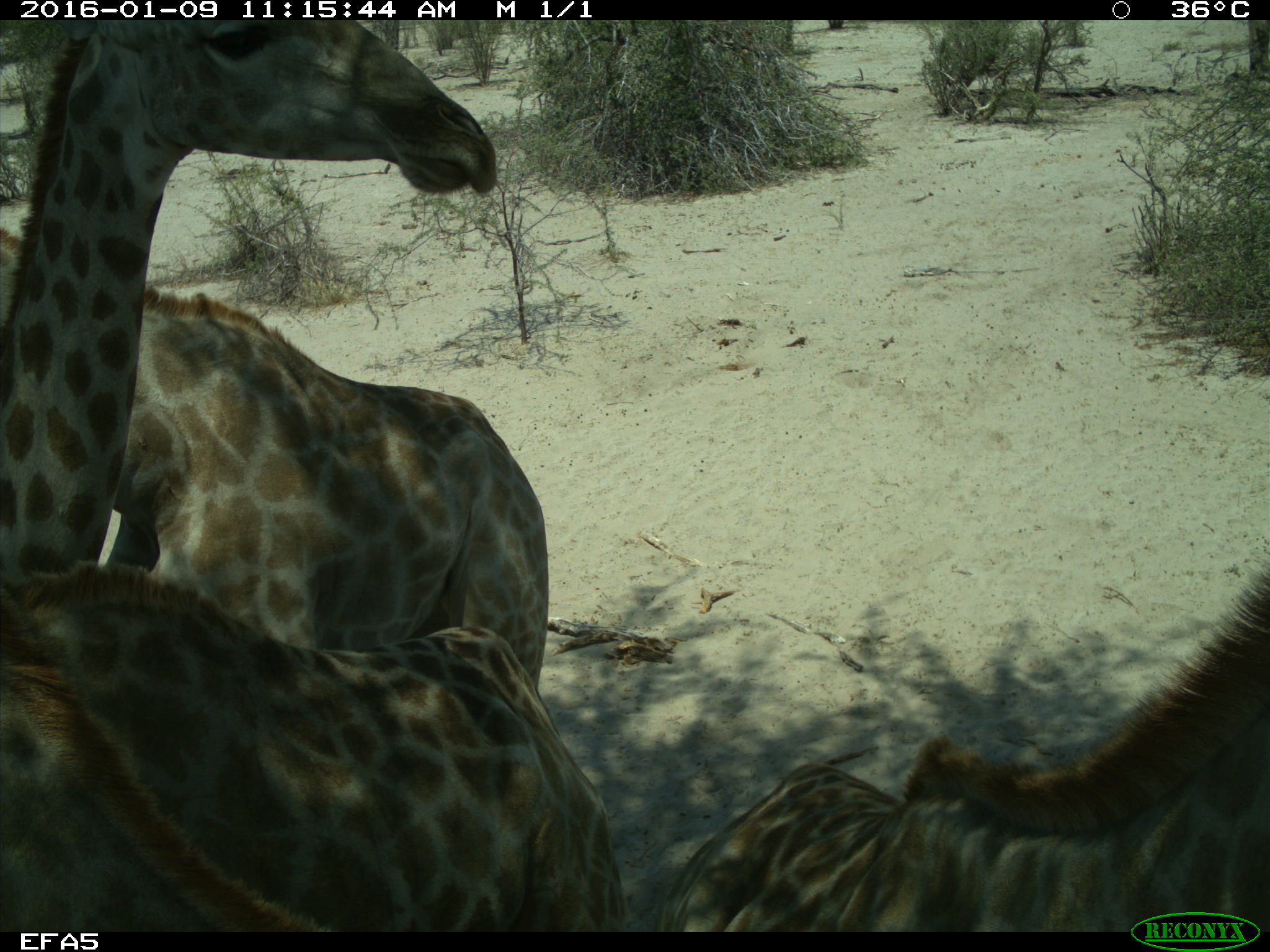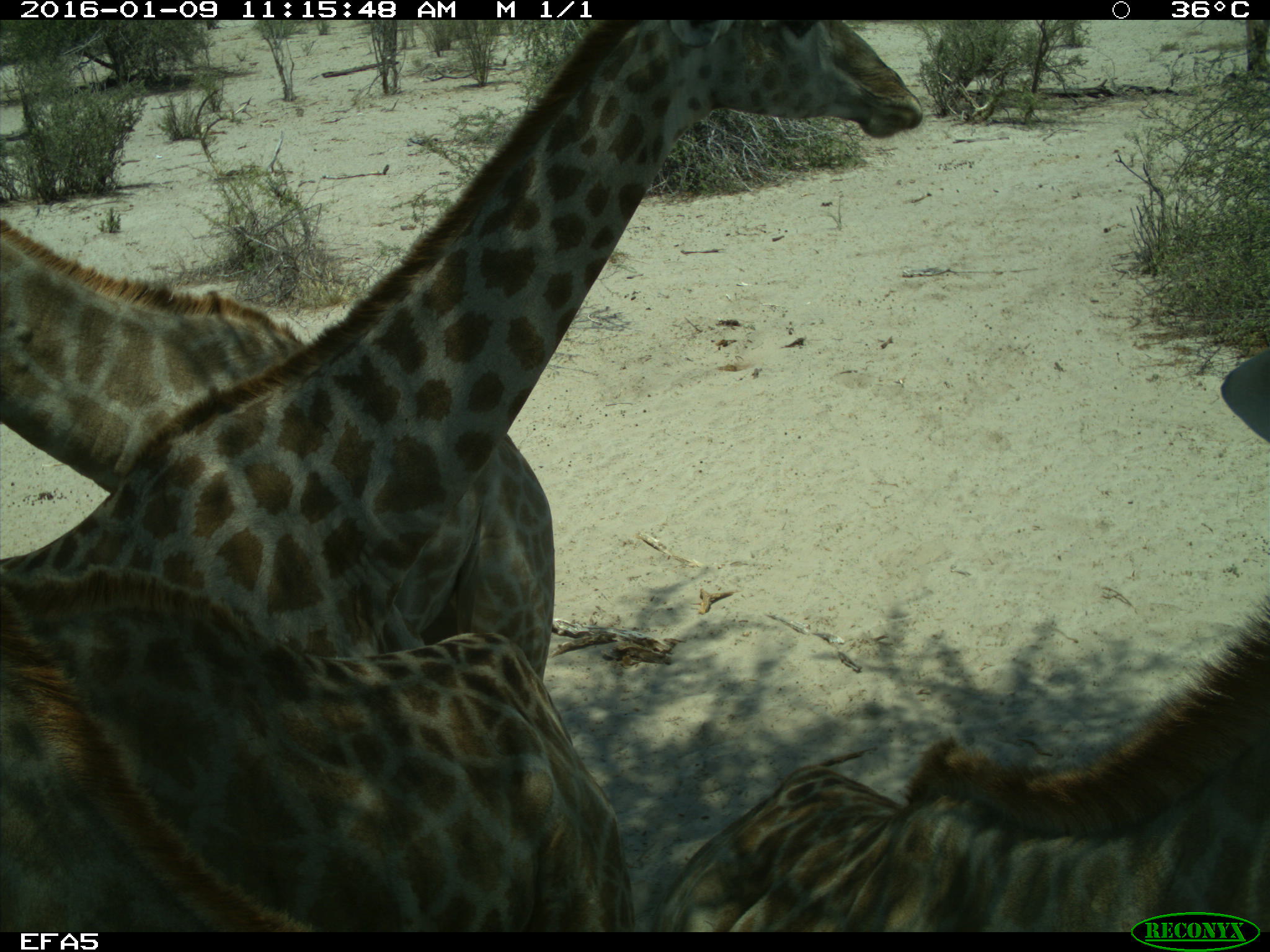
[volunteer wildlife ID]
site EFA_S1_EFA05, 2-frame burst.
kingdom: Animalia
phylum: Chordata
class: Mammalia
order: Artiodactyla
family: Giraffidae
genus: Giraffa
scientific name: Giraffa camelopardalis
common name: giraffe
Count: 4.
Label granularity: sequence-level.